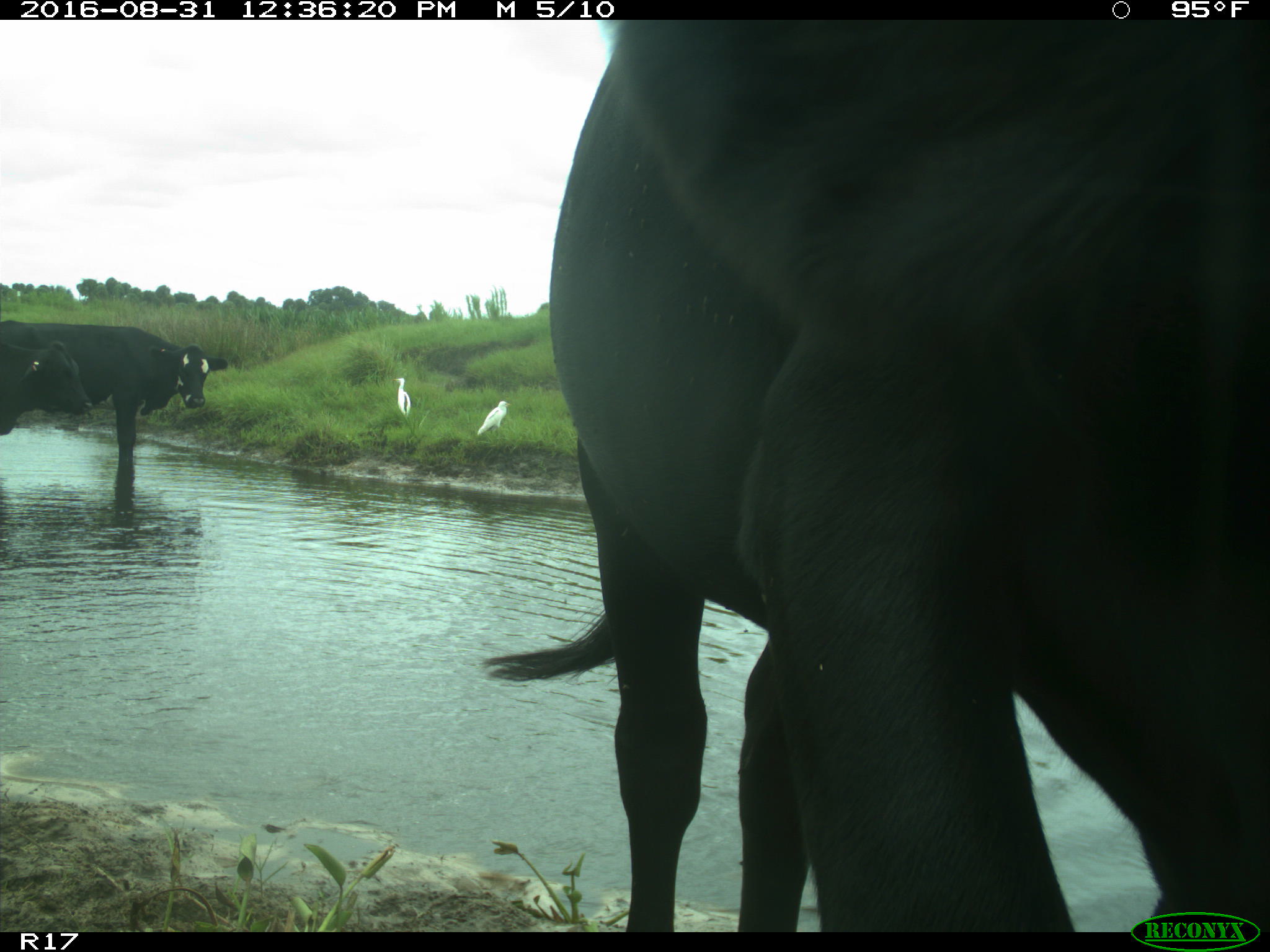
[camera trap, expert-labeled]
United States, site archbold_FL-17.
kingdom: Animalia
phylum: Chordata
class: Mammalia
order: Artiodactyla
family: Bovidae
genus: Bos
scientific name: Bos taurus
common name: domestic cow